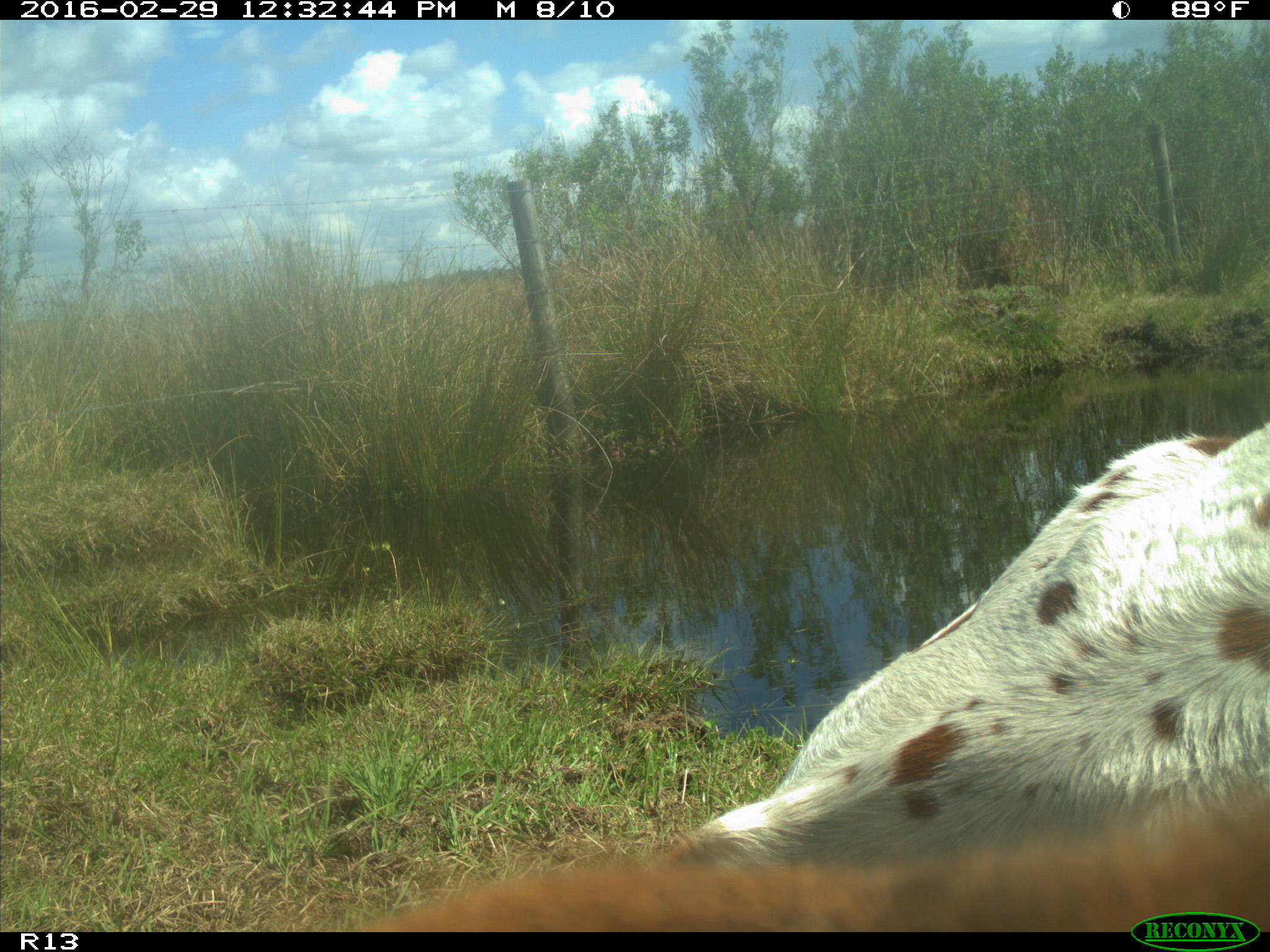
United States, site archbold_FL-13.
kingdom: Animalia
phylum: Chordata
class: Mammalia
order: Artiodactyla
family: Bovidae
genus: Bos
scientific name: Bos taurus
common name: domestic cow